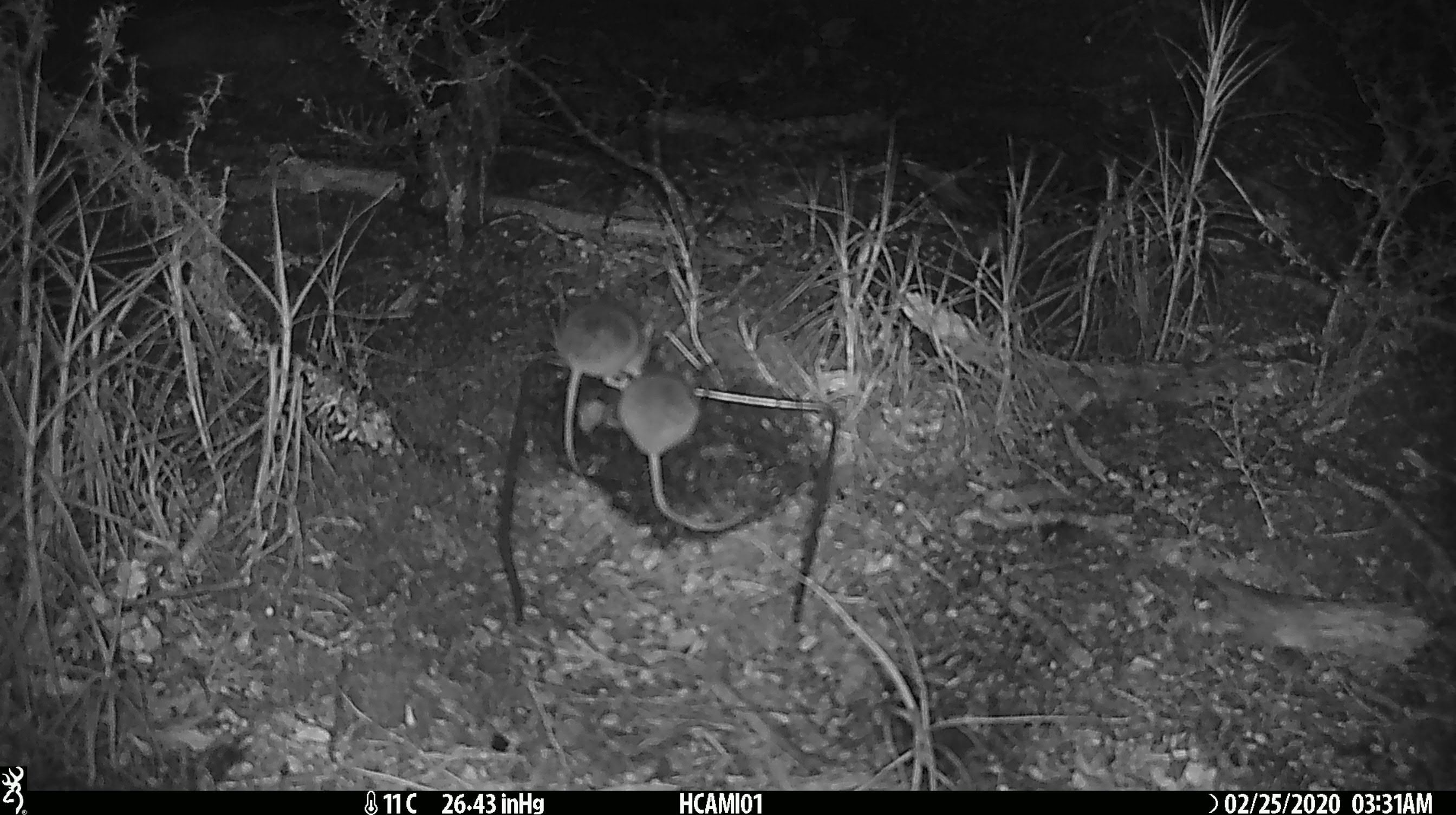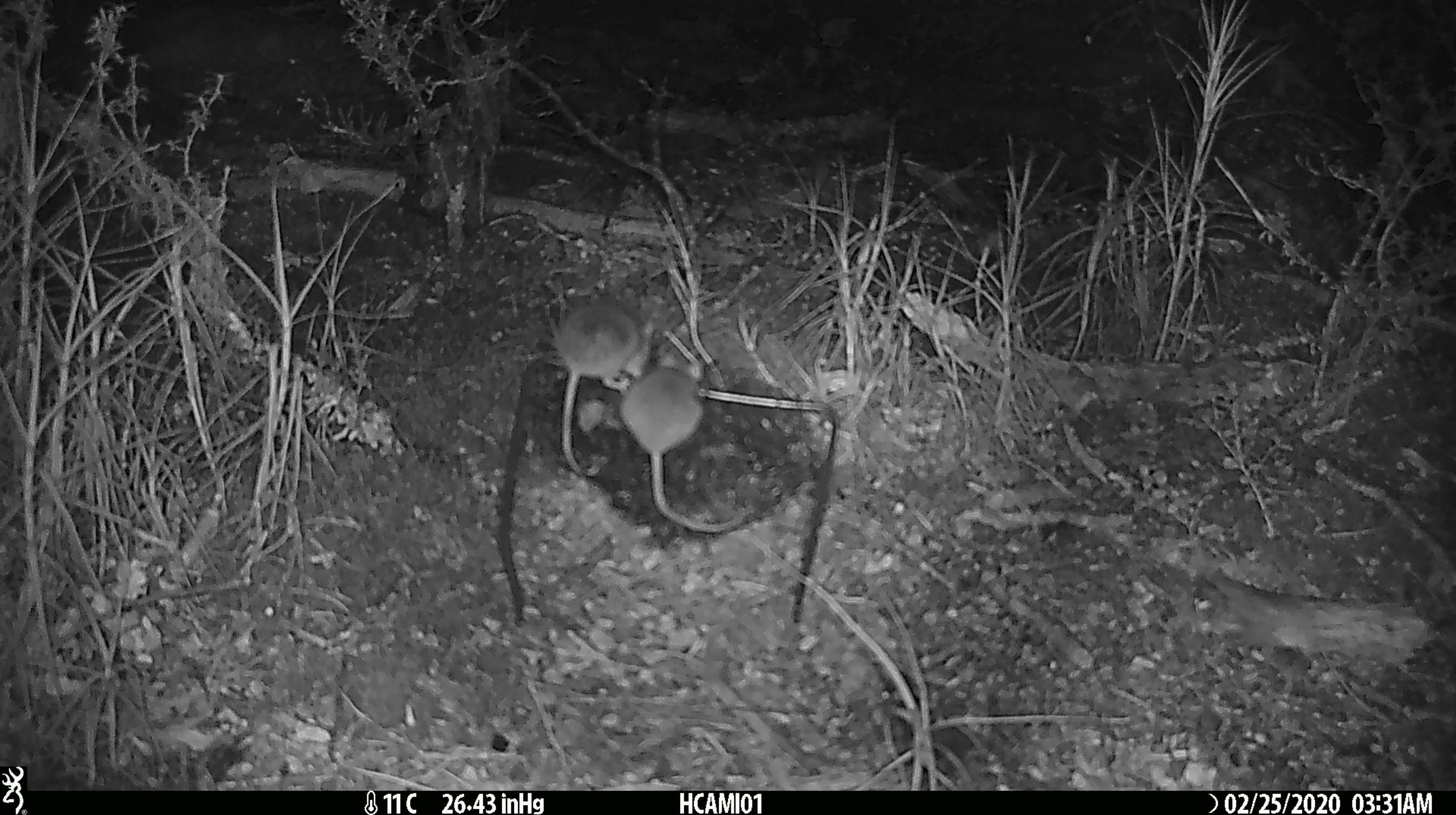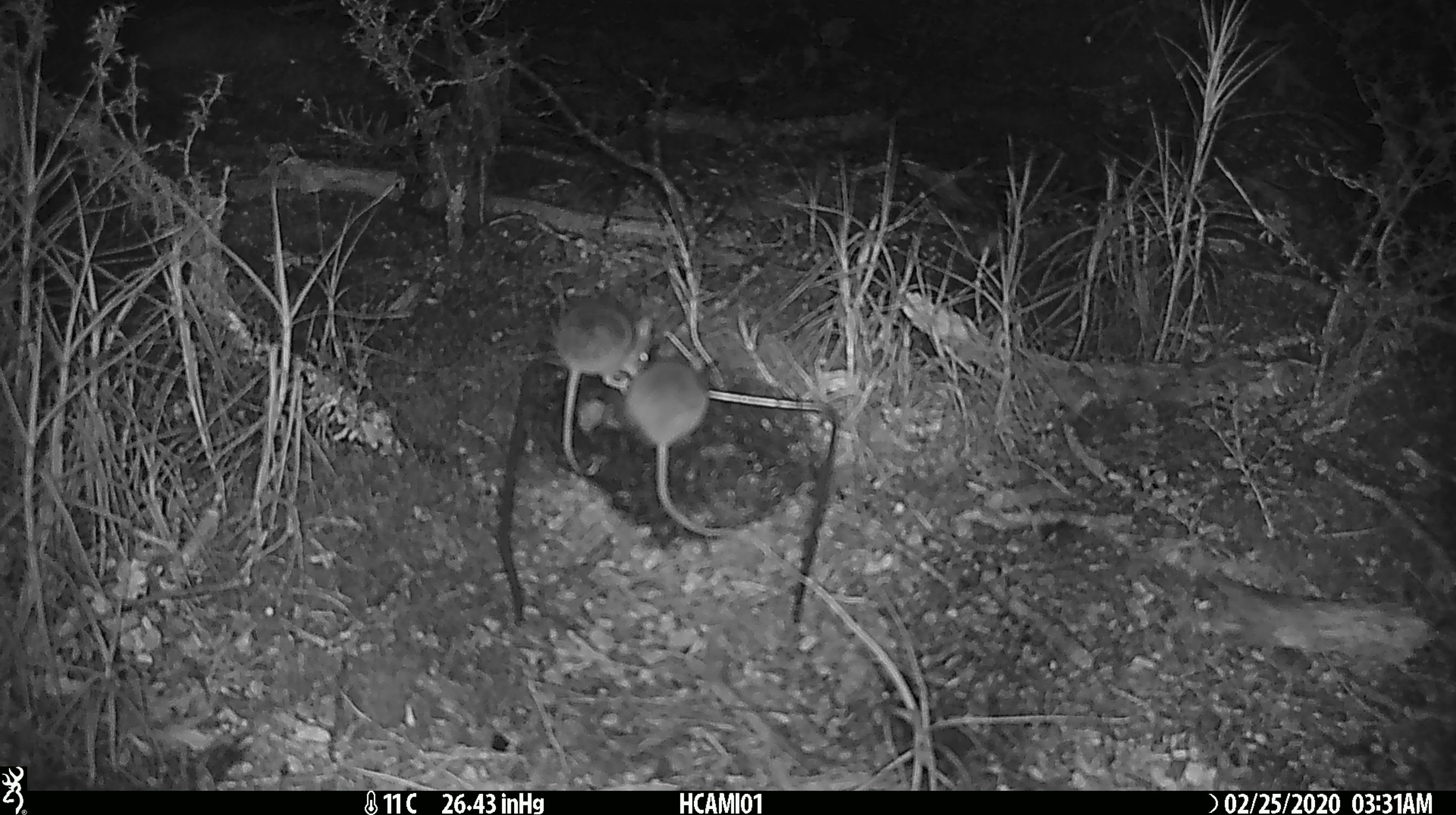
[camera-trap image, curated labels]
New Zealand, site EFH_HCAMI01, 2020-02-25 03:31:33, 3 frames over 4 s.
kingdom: Animalia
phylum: Chordata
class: Mammalia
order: Rodentia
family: Muridae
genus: Mus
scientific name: Mus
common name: mouse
Mouse (Mus).